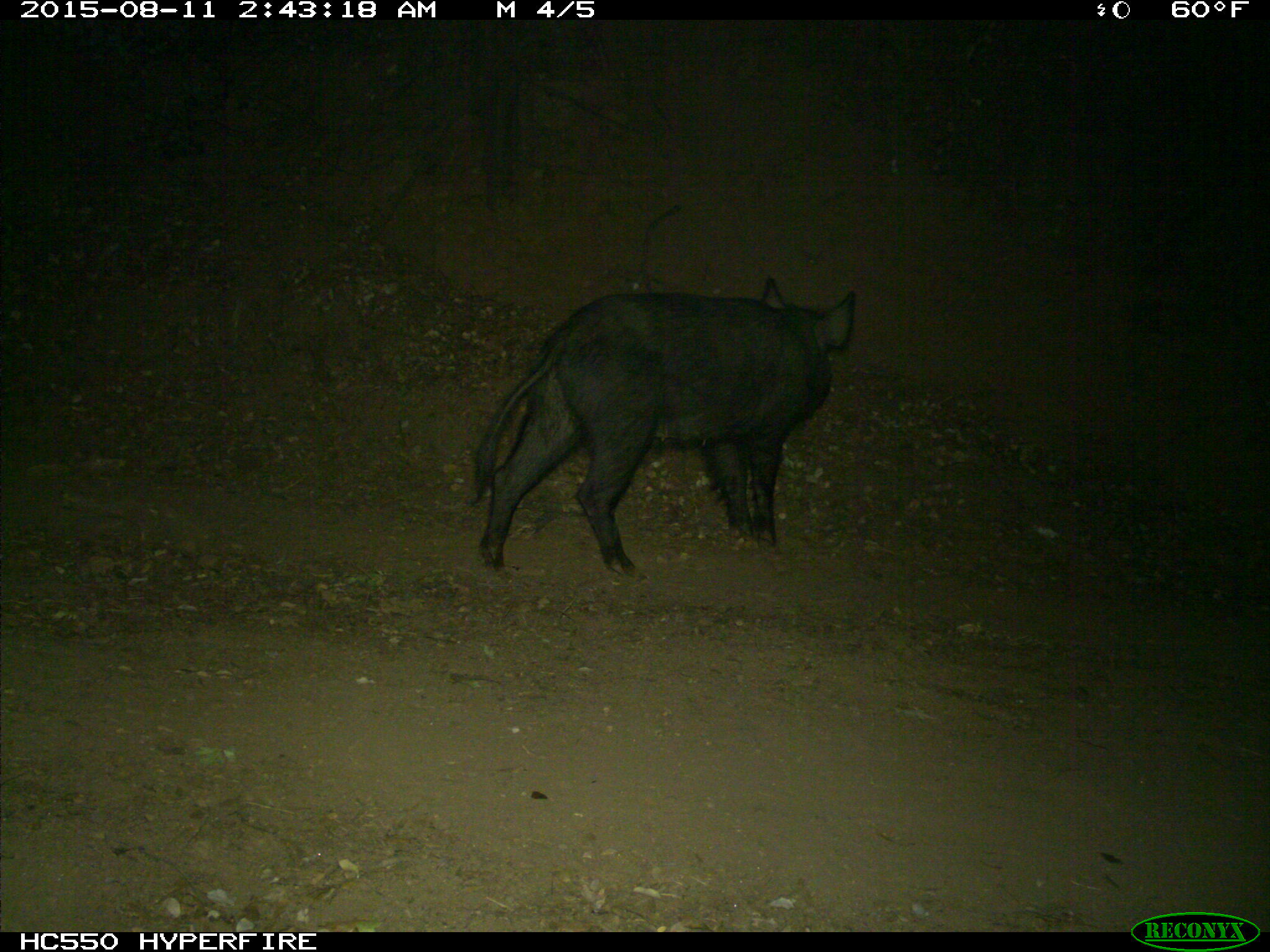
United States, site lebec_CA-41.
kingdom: Animalia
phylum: Chordata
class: Mammalia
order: Artiodactyla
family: Suidae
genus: Sus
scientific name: Sus scrofa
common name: wild boar